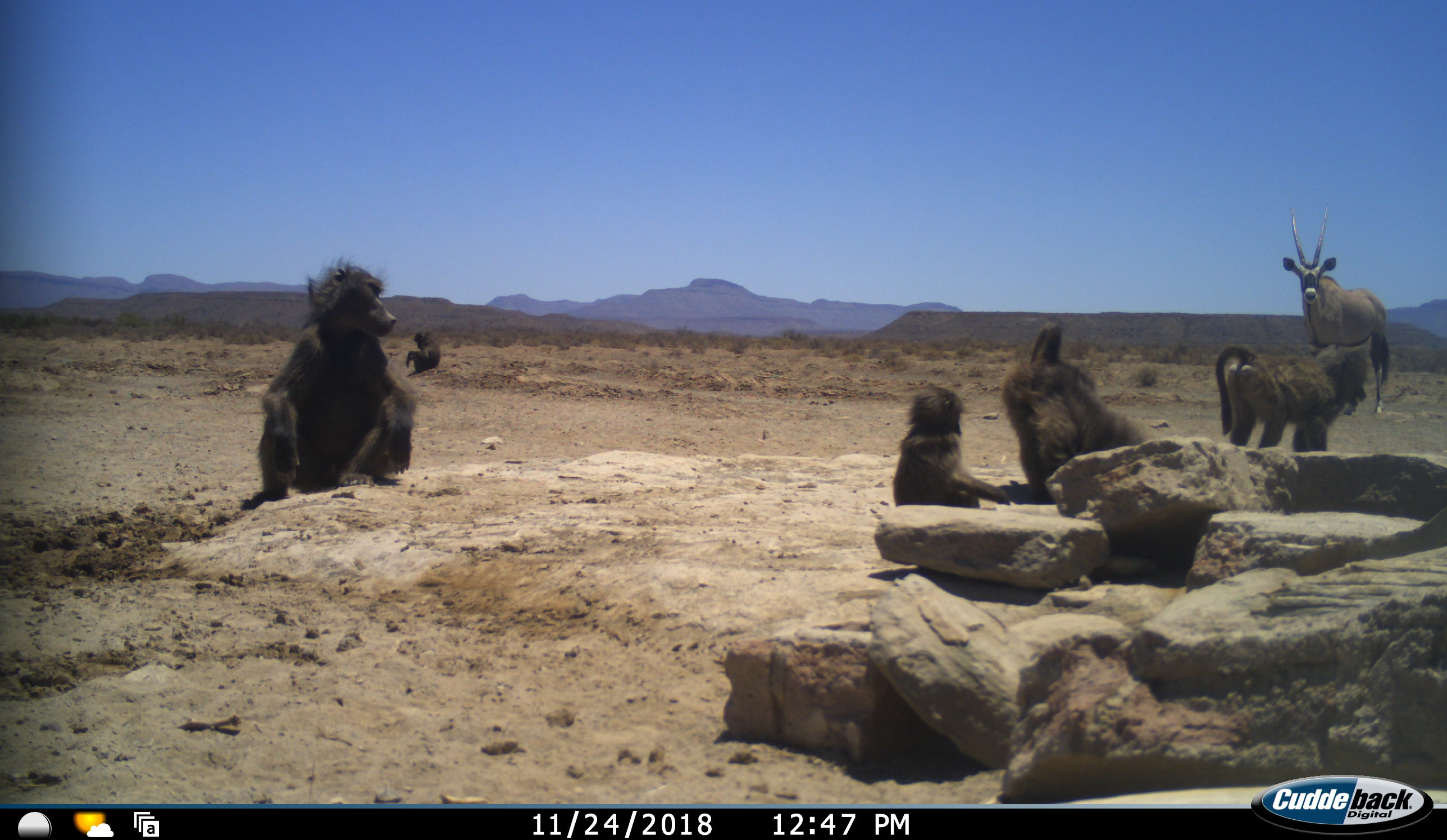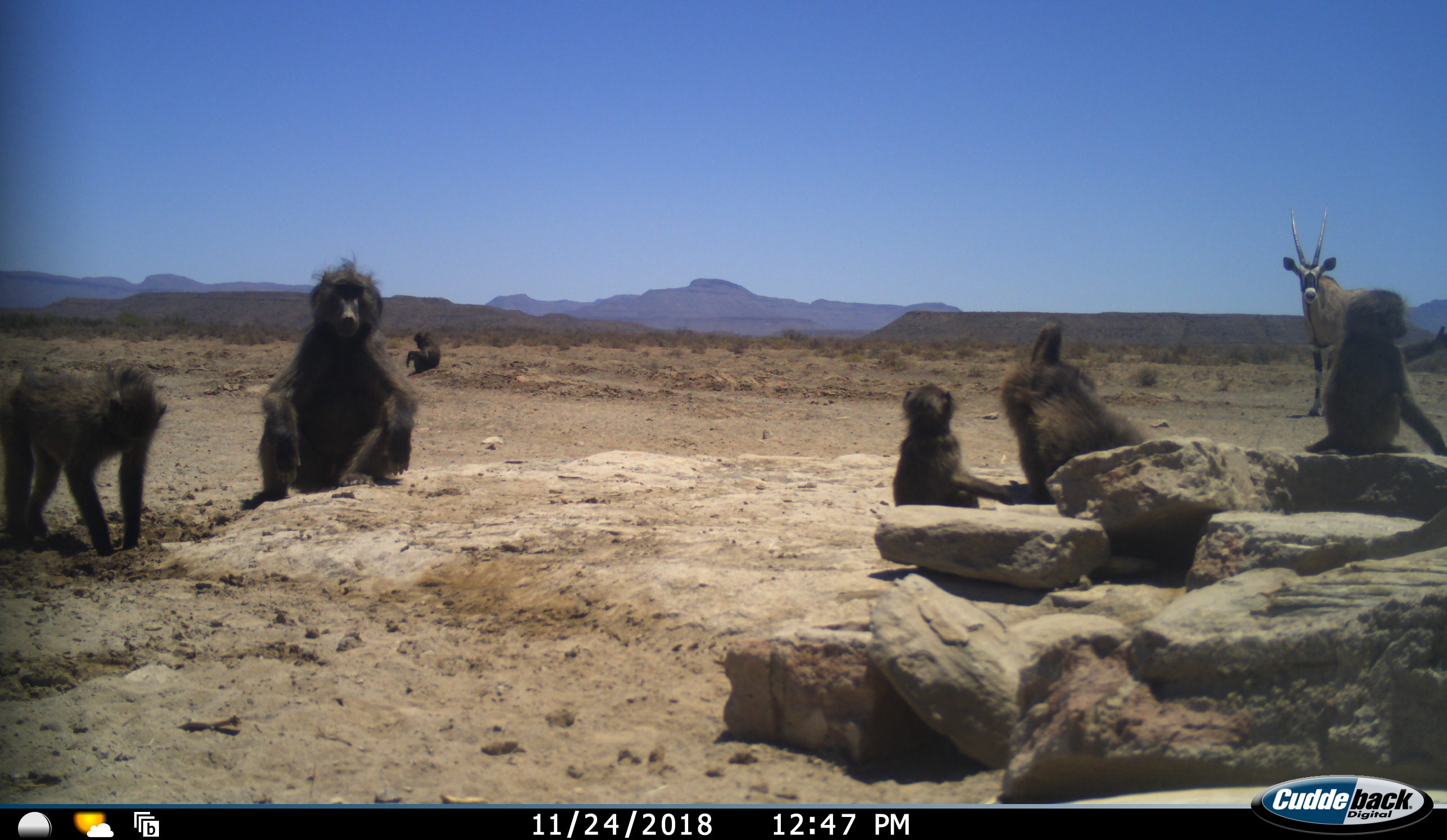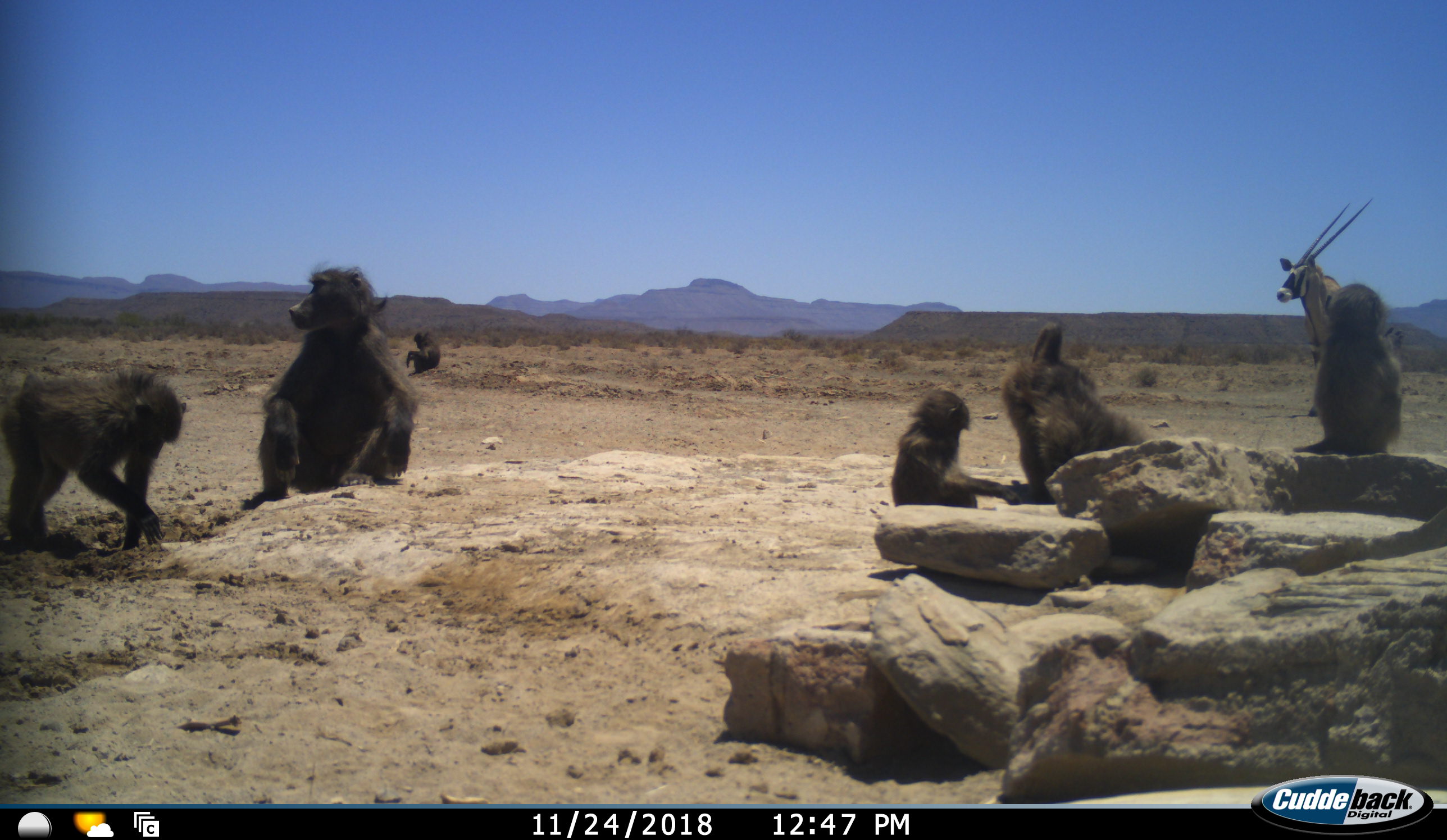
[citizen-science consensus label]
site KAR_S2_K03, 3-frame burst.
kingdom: Animalia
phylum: Chordata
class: Mammalia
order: Primates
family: Cercopithecidae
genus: Papio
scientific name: Papio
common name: baboon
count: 6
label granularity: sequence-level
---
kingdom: Animalia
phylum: Chordata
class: Mammalia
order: Artiodactyla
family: Bovidae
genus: Oryx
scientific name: Oryx gazella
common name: gemsbok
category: oryx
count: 1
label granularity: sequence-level